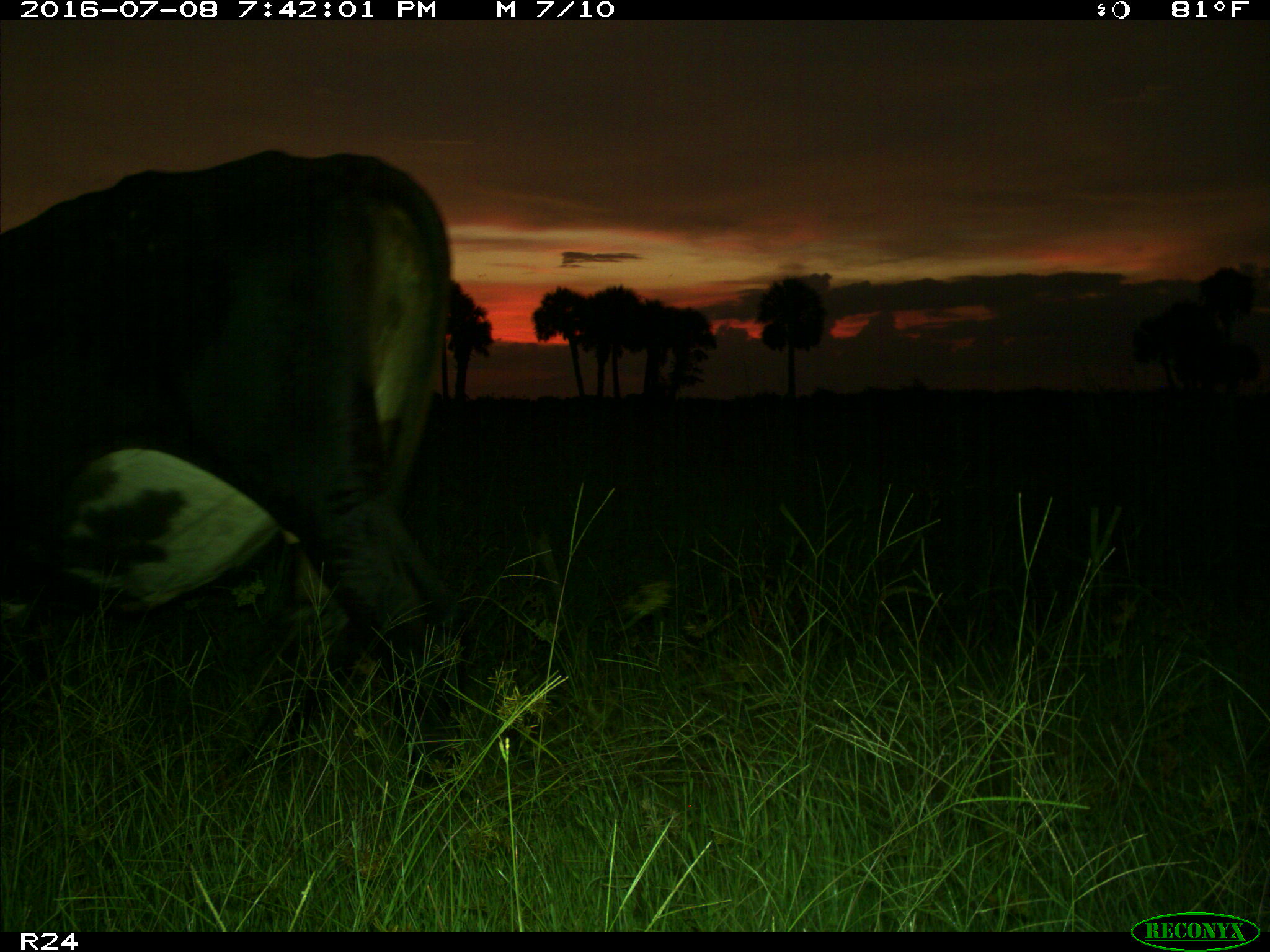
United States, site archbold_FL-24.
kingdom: Animalia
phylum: Chordata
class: Mammalia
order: Artiodactyla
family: Bovidae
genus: Bos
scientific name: Bos taurus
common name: domestic cow